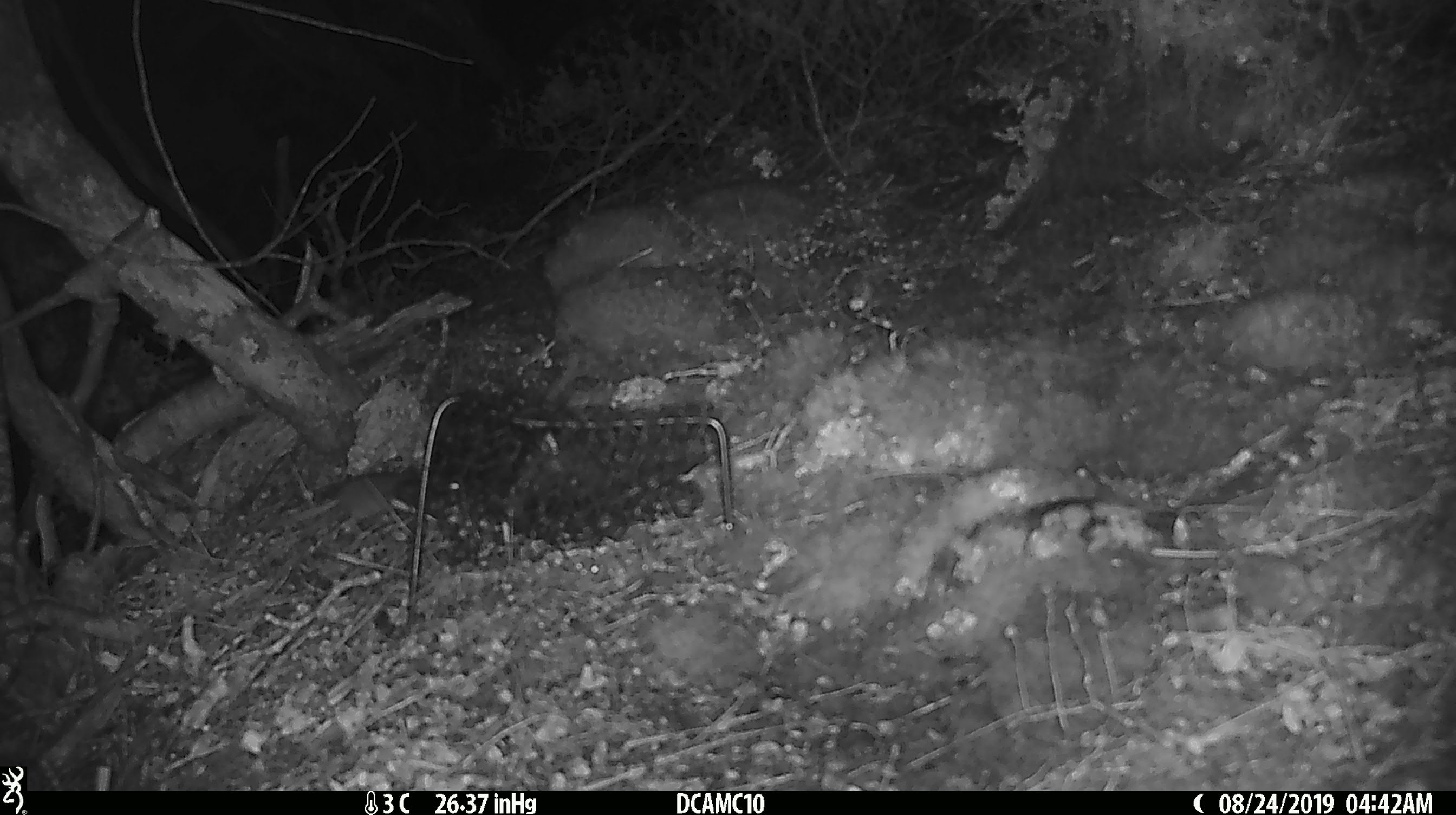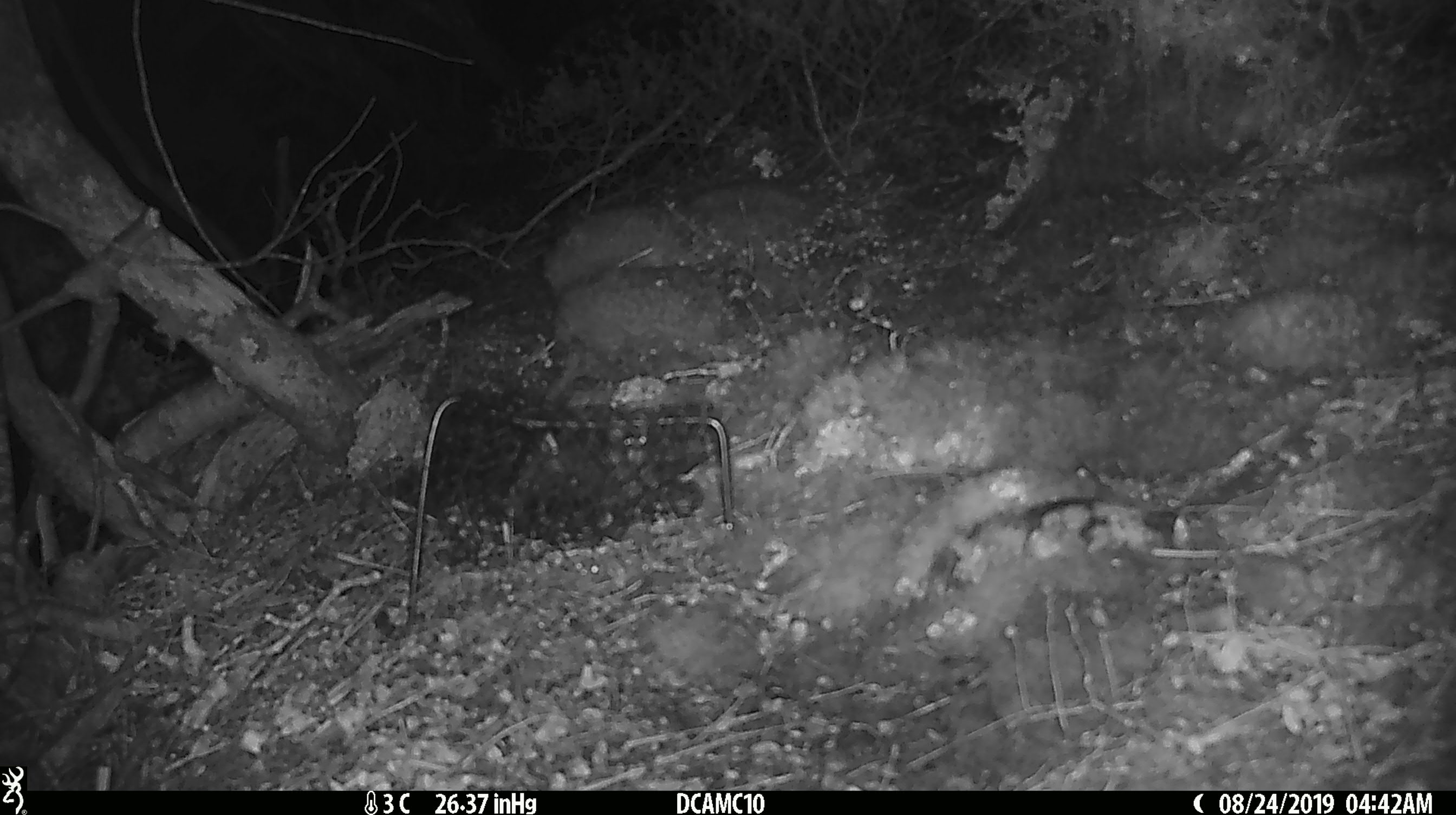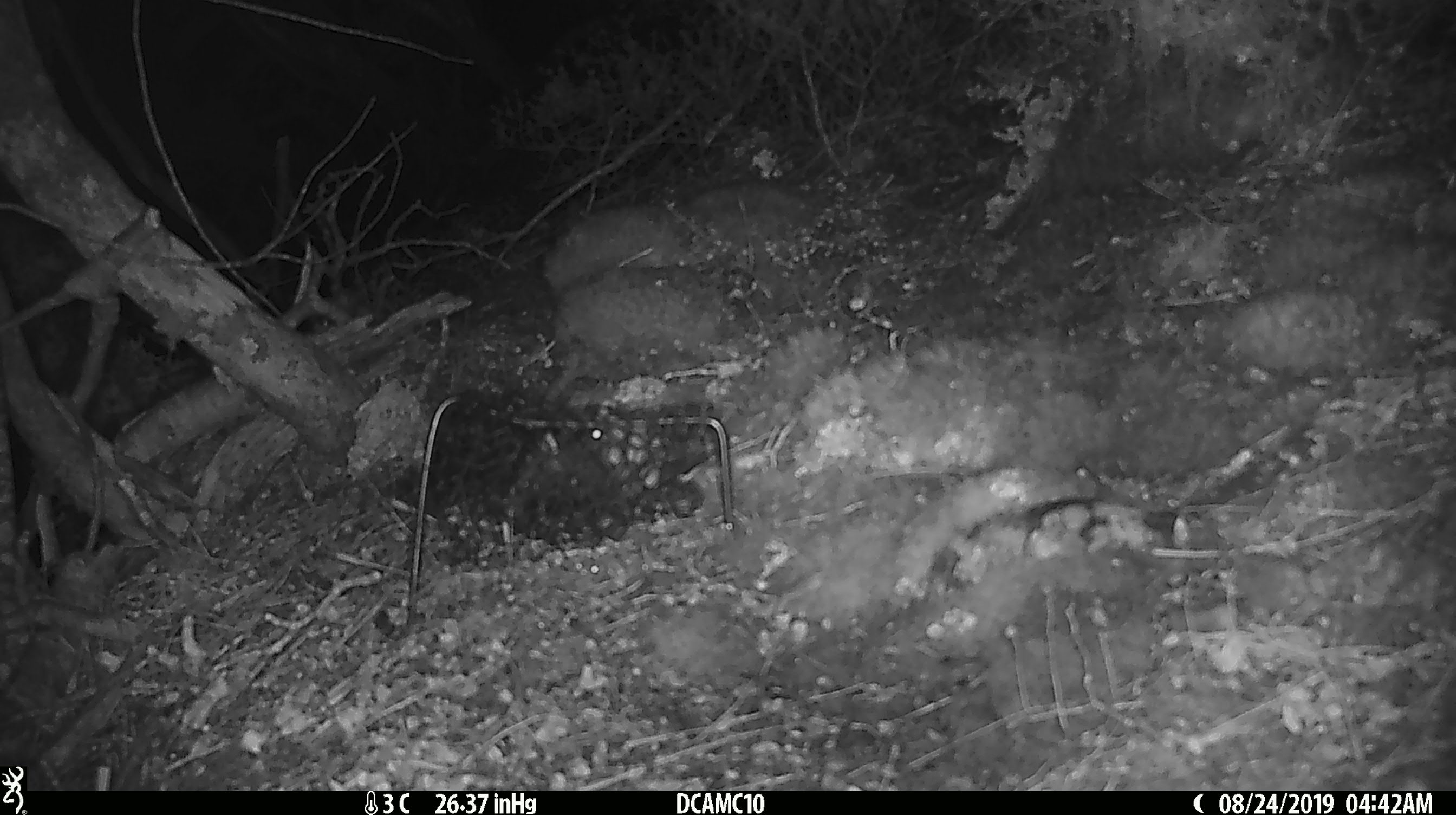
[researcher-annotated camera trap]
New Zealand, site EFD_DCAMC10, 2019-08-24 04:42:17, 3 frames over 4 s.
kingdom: Animalia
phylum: Chordata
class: Mammalia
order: Rodentia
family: Muridae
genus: Mus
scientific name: Mus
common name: mouse